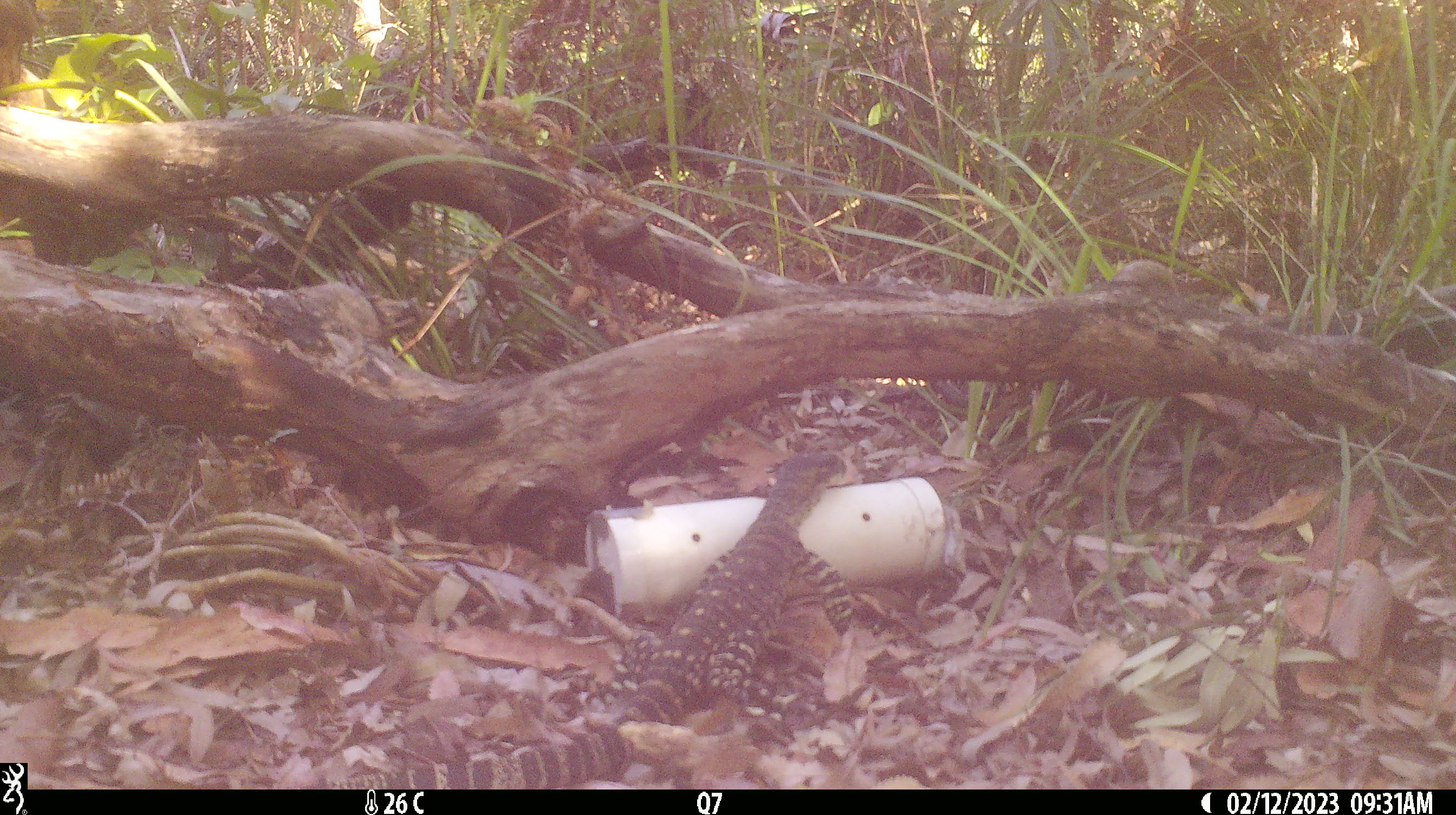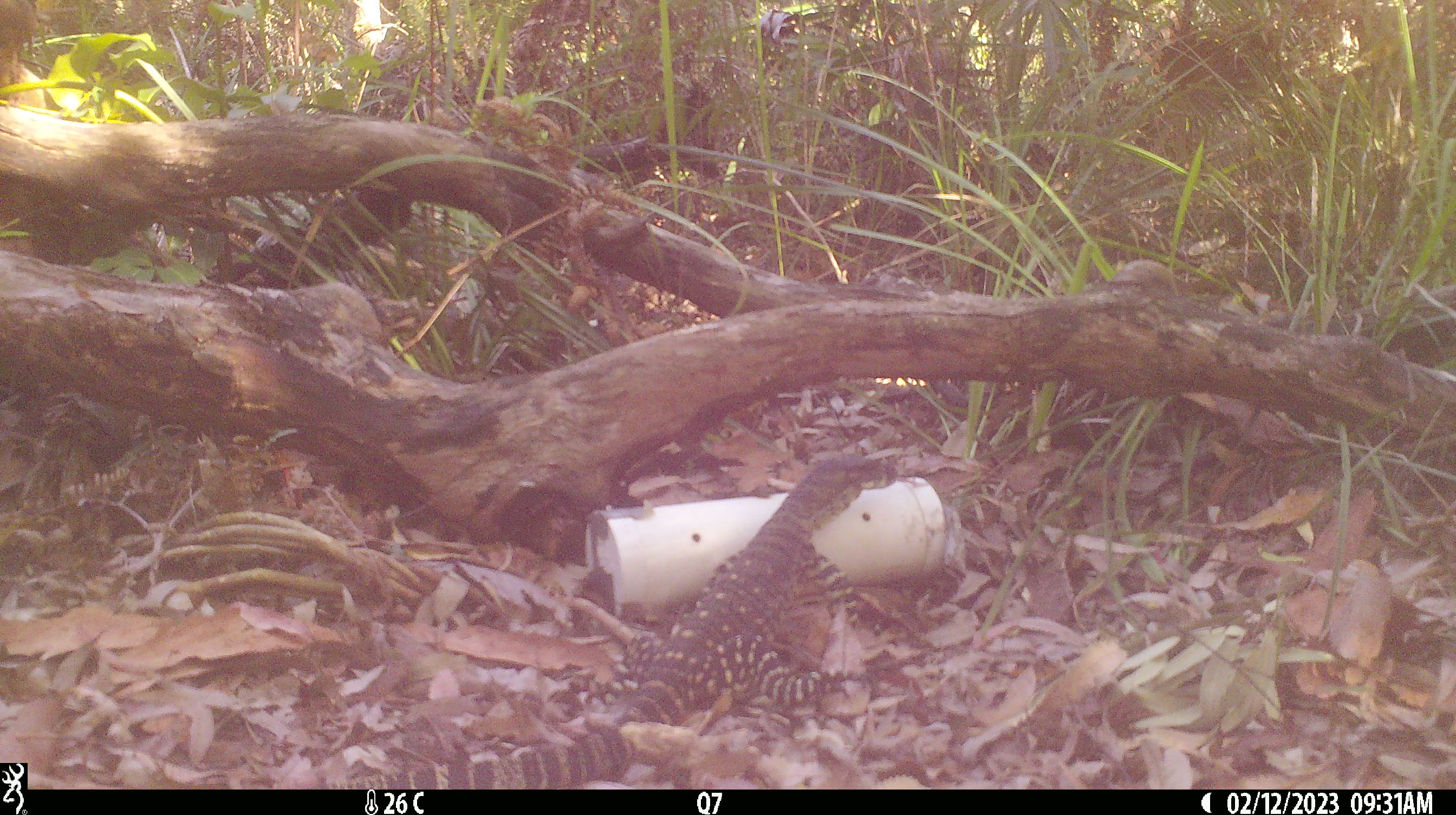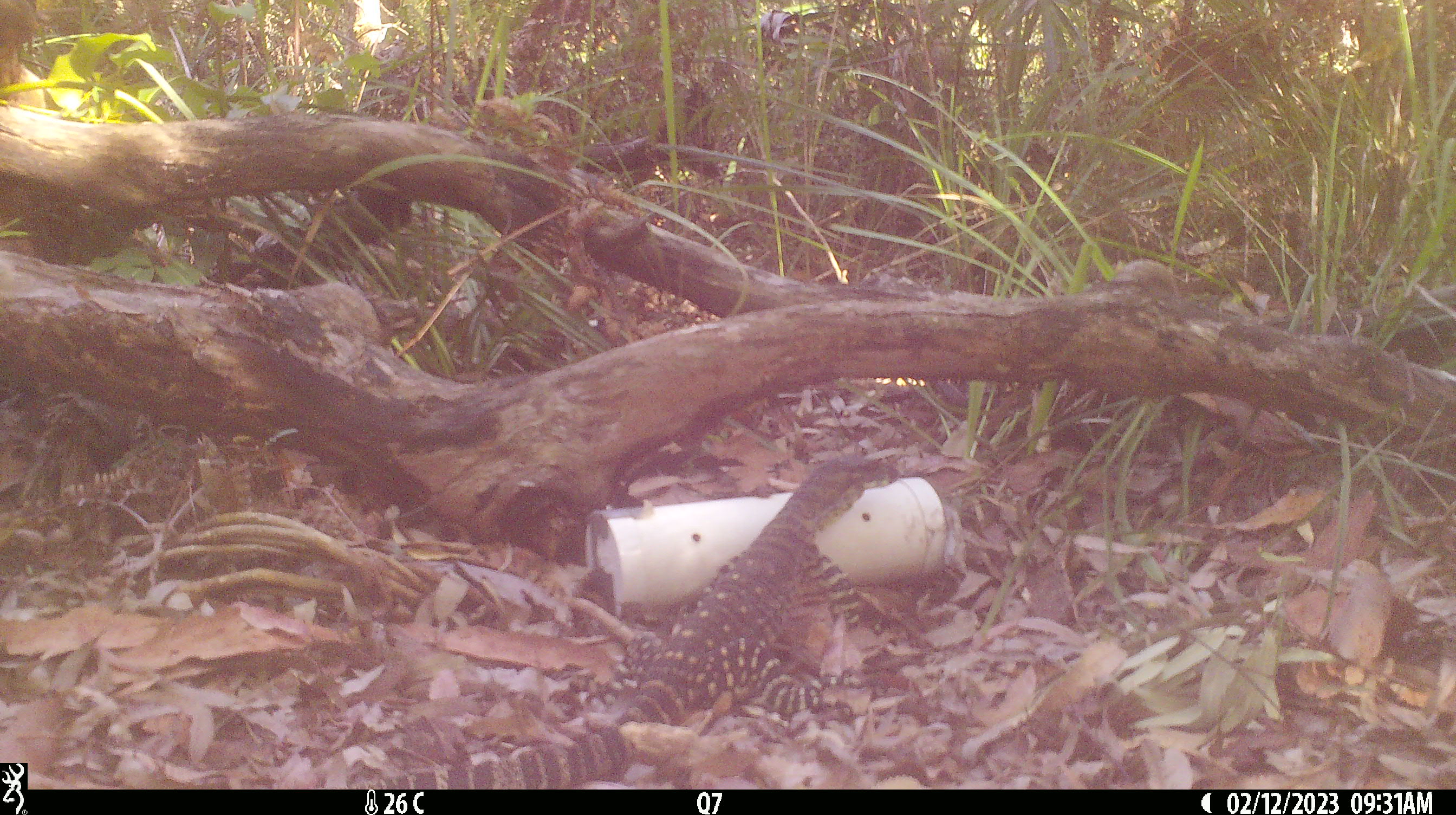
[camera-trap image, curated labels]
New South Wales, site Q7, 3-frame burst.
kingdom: Animalia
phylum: Chordata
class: Reptilia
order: Squamata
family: Varanidae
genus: Varanus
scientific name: Varanus varius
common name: lace monitor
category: goanna